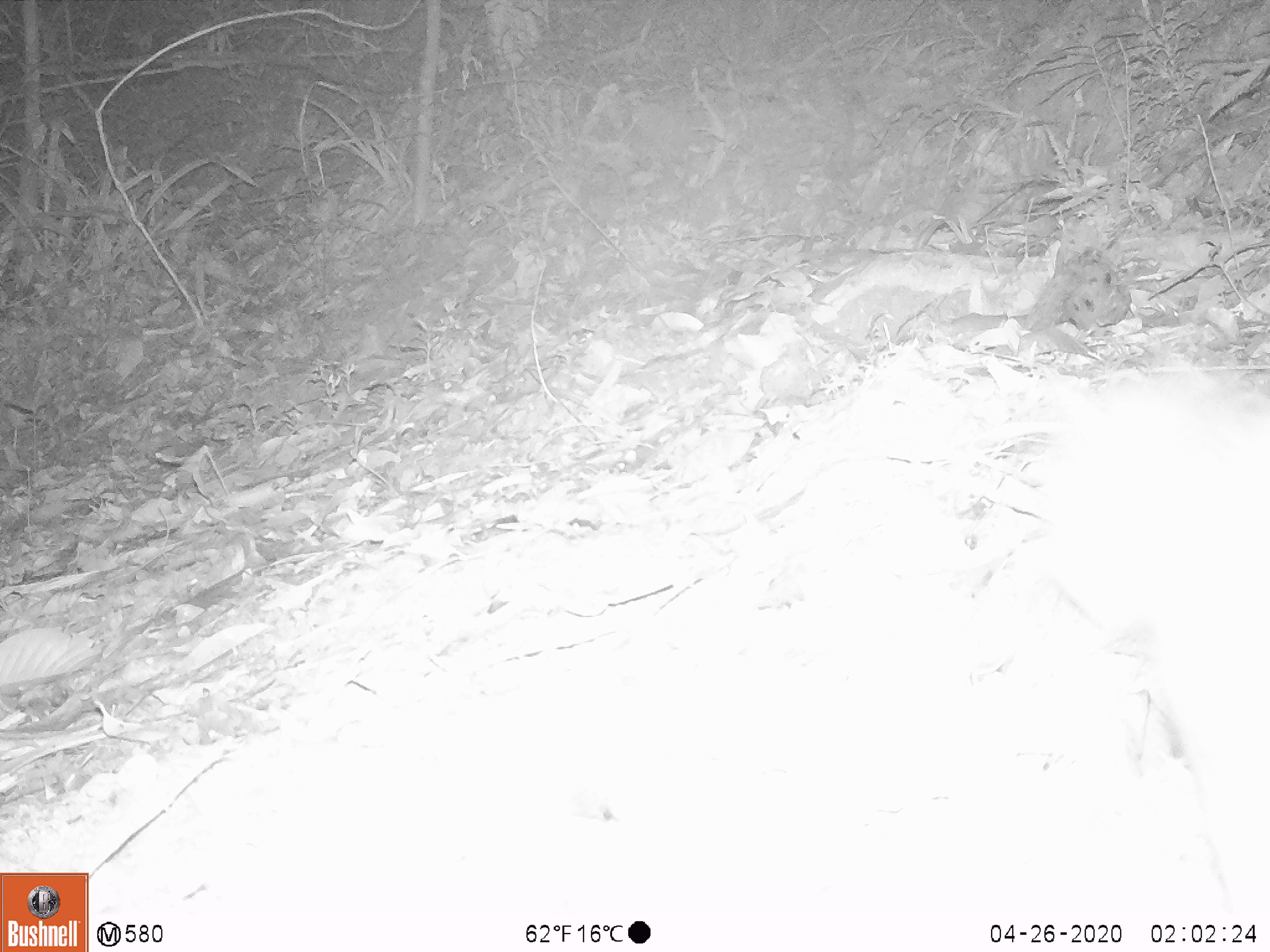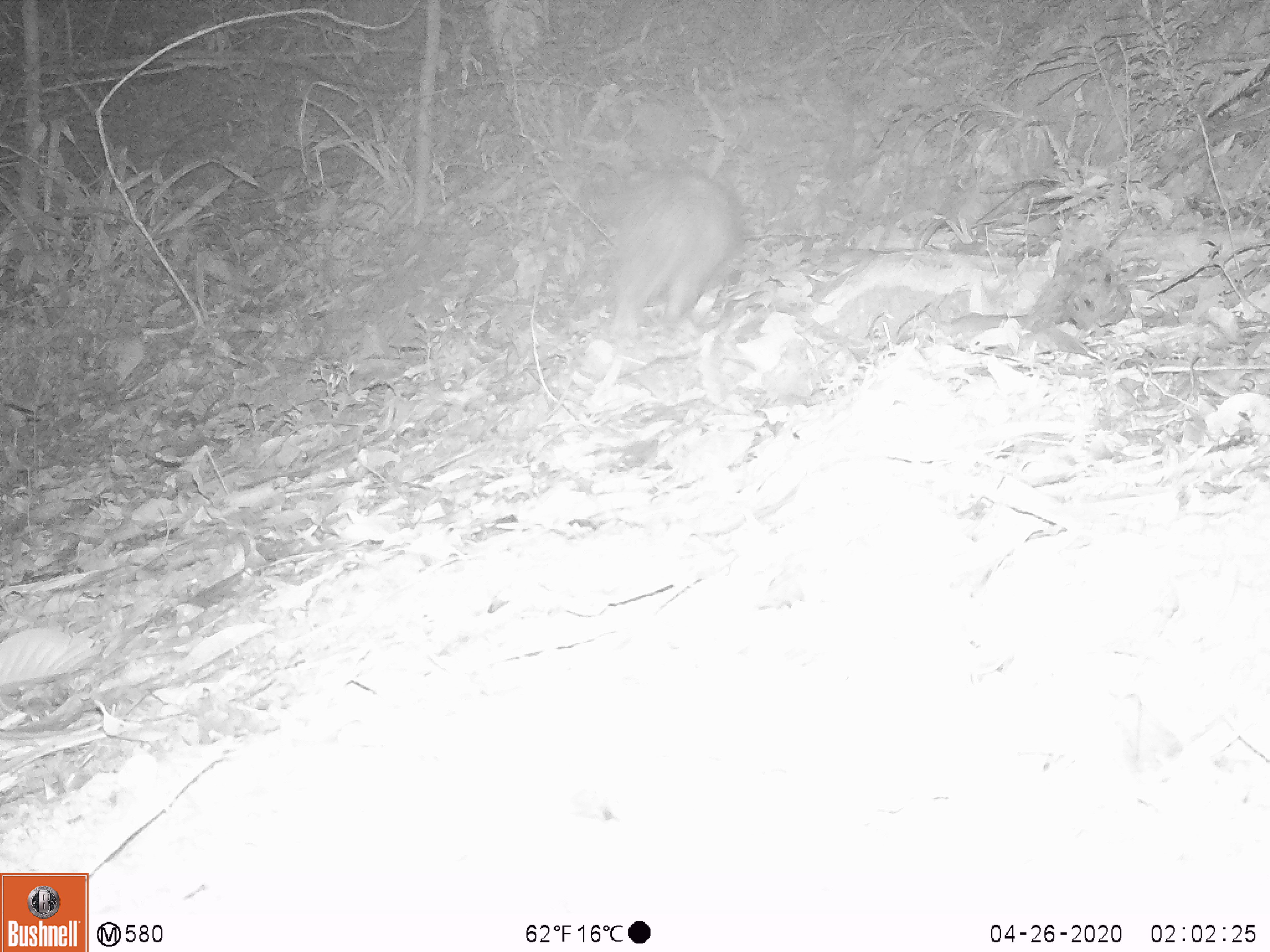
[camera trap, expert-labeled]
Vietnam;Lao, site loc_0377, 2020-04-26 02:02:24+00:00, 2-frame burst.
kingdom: Animalia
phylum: Chordata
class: Mammalia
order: Rodentia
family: Hystricidae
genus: Atherurus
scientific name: Atherurus macrourus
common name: asiatic brush-tailed porcupine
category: asiatic brush tailed porcupine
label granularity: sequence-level